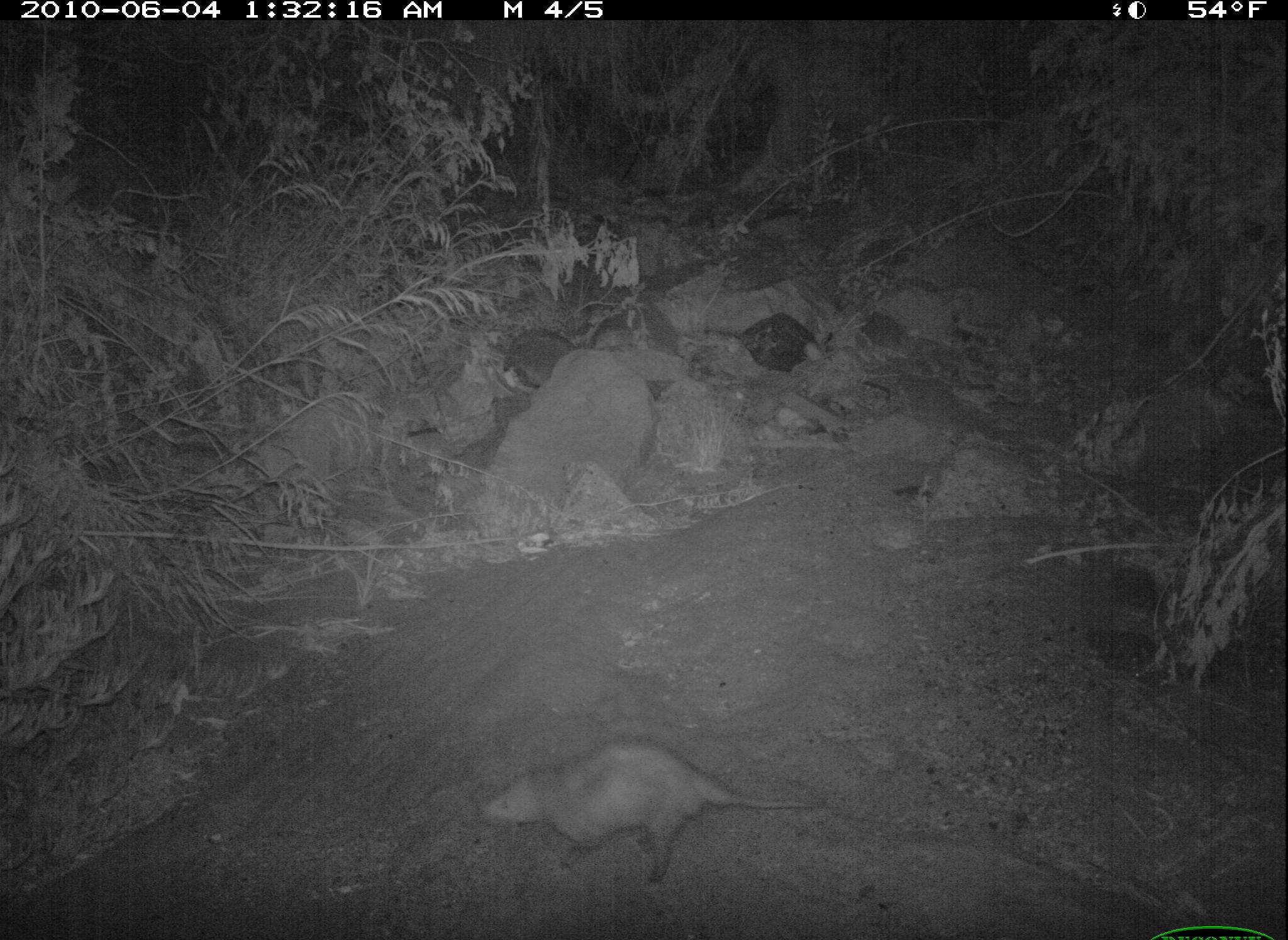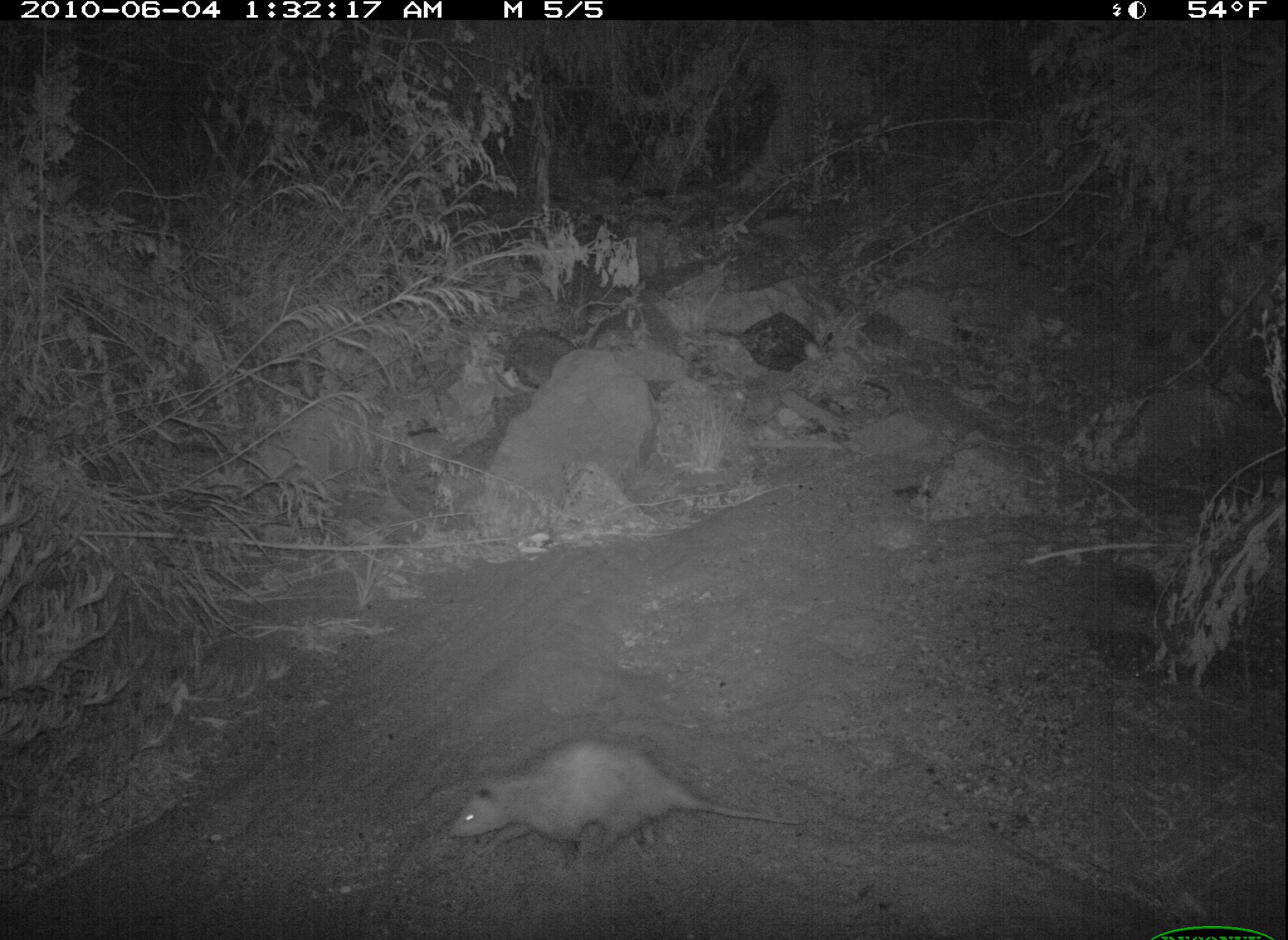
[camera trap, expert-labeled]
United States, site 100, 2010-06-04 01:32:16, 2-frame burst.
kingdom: Animalia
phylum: Chordata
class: Mammalia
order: Didelphimorphia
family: Didelphidae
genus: Didelphis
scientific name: Didelphis virginiana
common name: virginia opossum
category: opossum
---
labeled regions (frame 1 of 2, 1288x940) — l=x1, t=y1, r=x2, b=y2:
opossum: l=459, t=719, r=874, b=896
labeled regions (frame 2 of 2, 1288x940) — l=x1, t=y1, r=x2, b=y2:
opossum: l=419, t=707, r=840, b=907